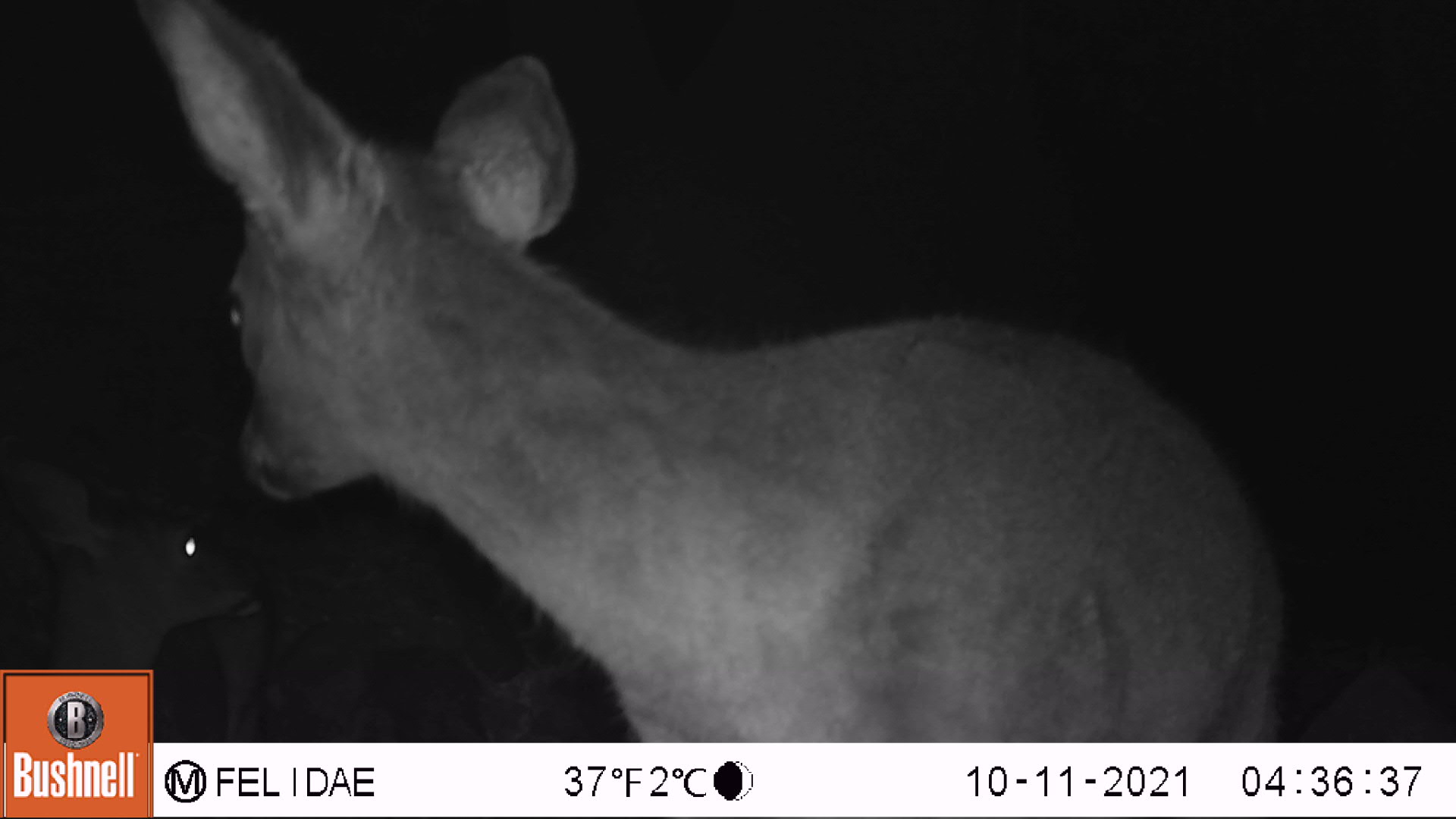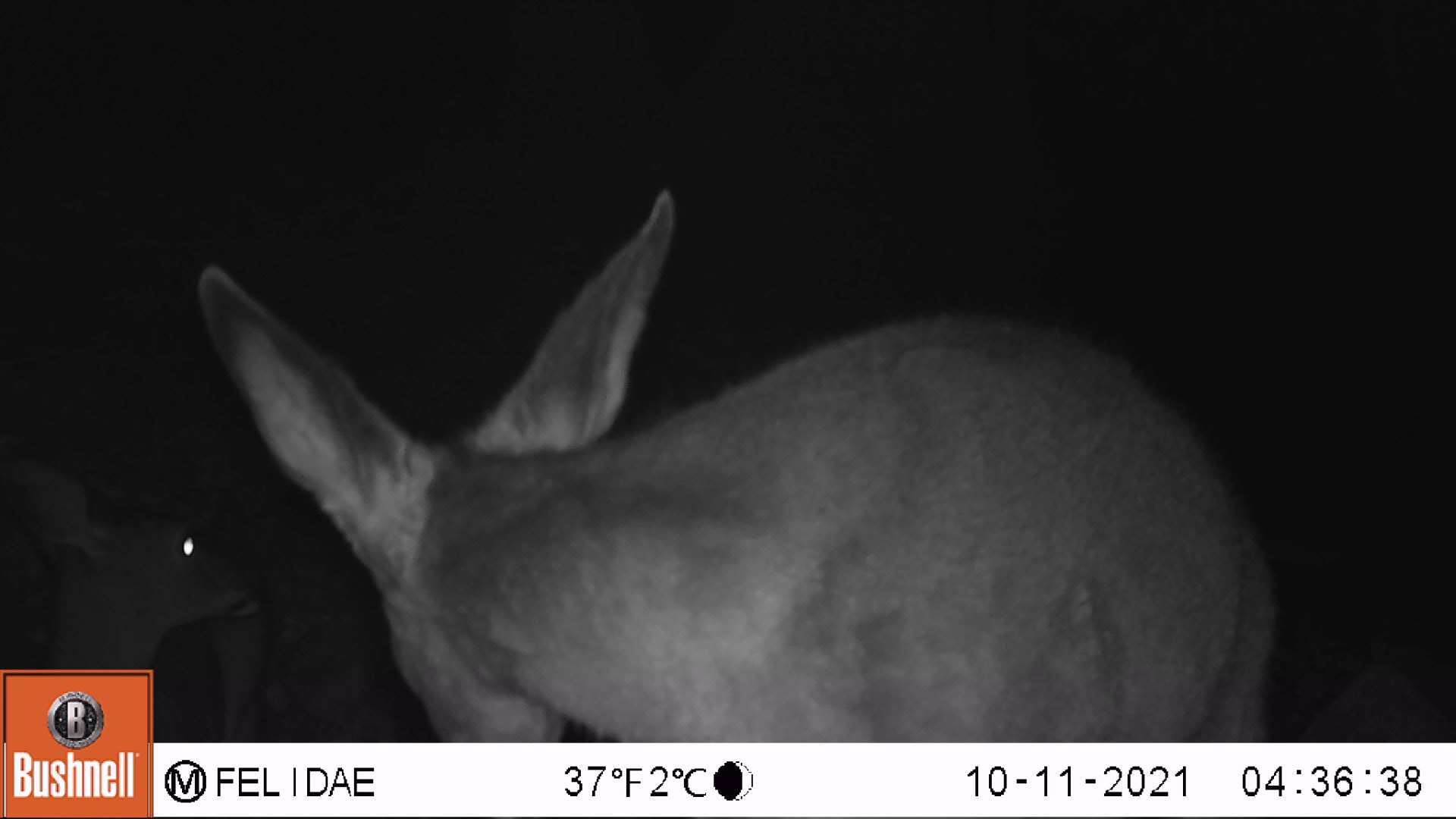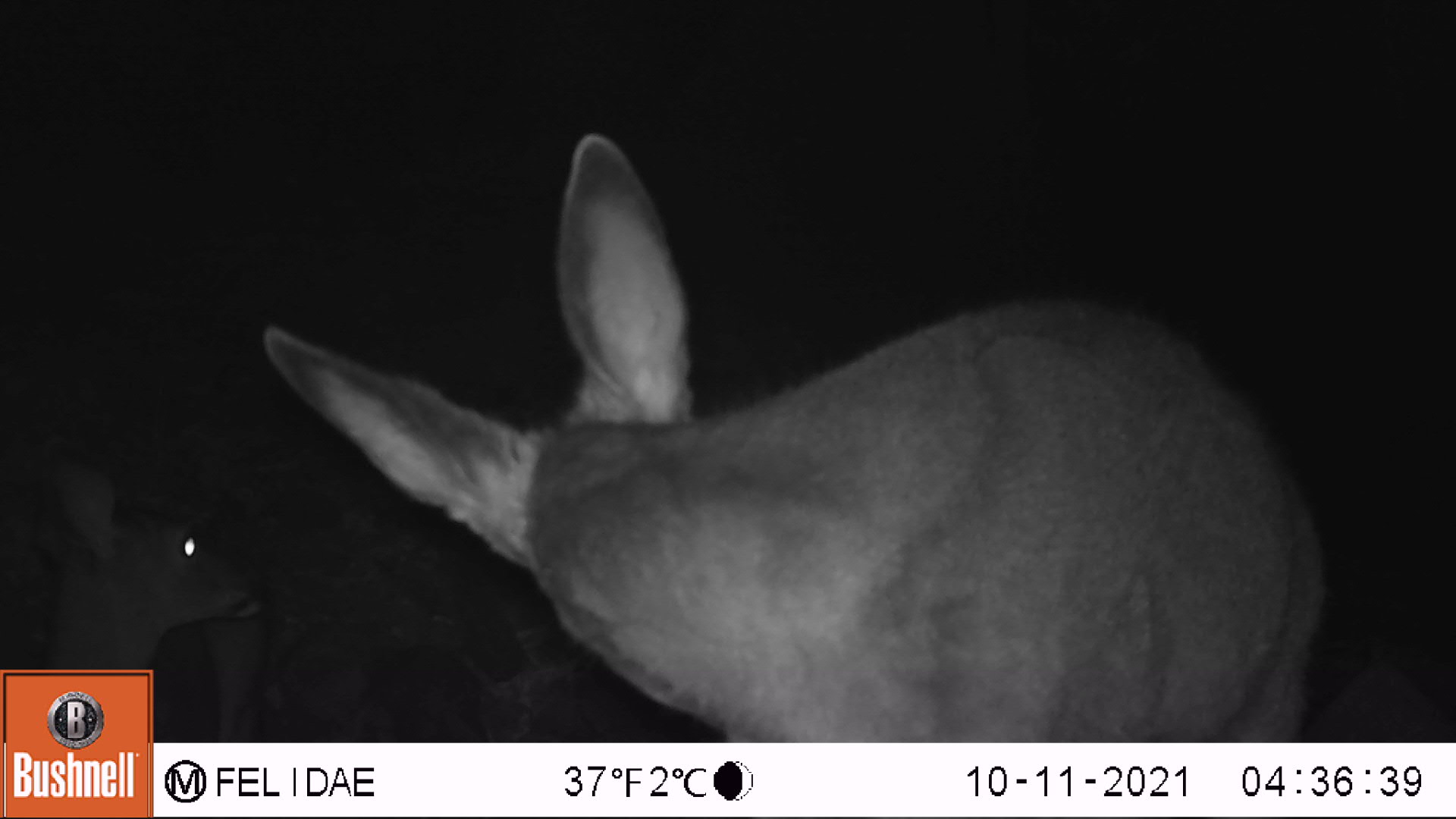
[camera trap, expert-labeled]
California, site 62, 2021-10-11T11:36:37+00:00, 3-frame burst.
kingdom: Animalia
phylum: Chordata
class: Mammalia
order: Artiodactyla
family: Cervidae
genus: Odocoileus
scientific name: Odocoileus hemionus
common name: mule deer